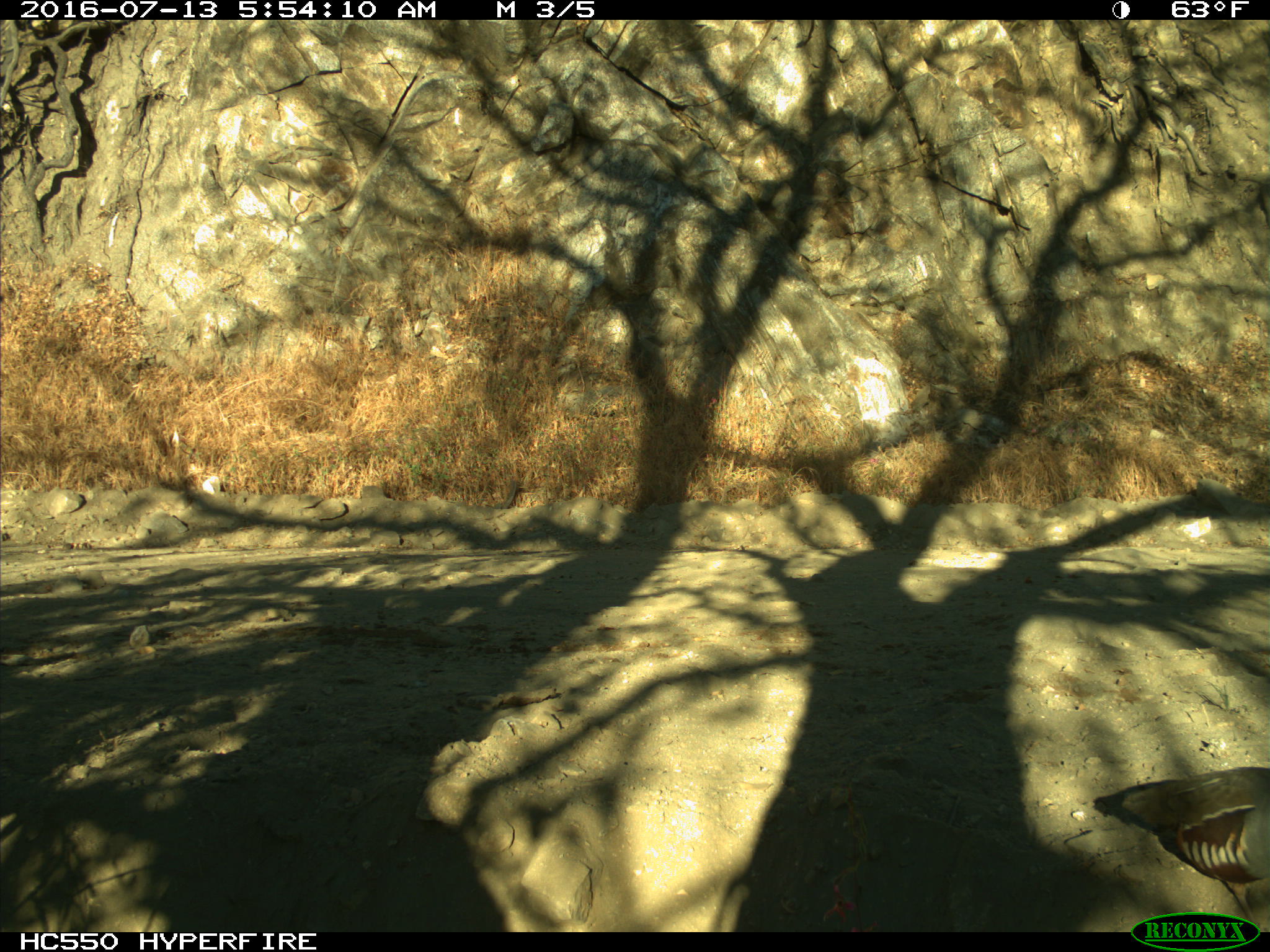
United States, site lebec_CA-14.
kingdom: Animalia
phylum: Chordata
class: Aves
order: Galliformes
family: Odontophoridae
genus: Callipepla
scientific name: Callipepla californica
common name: california quail